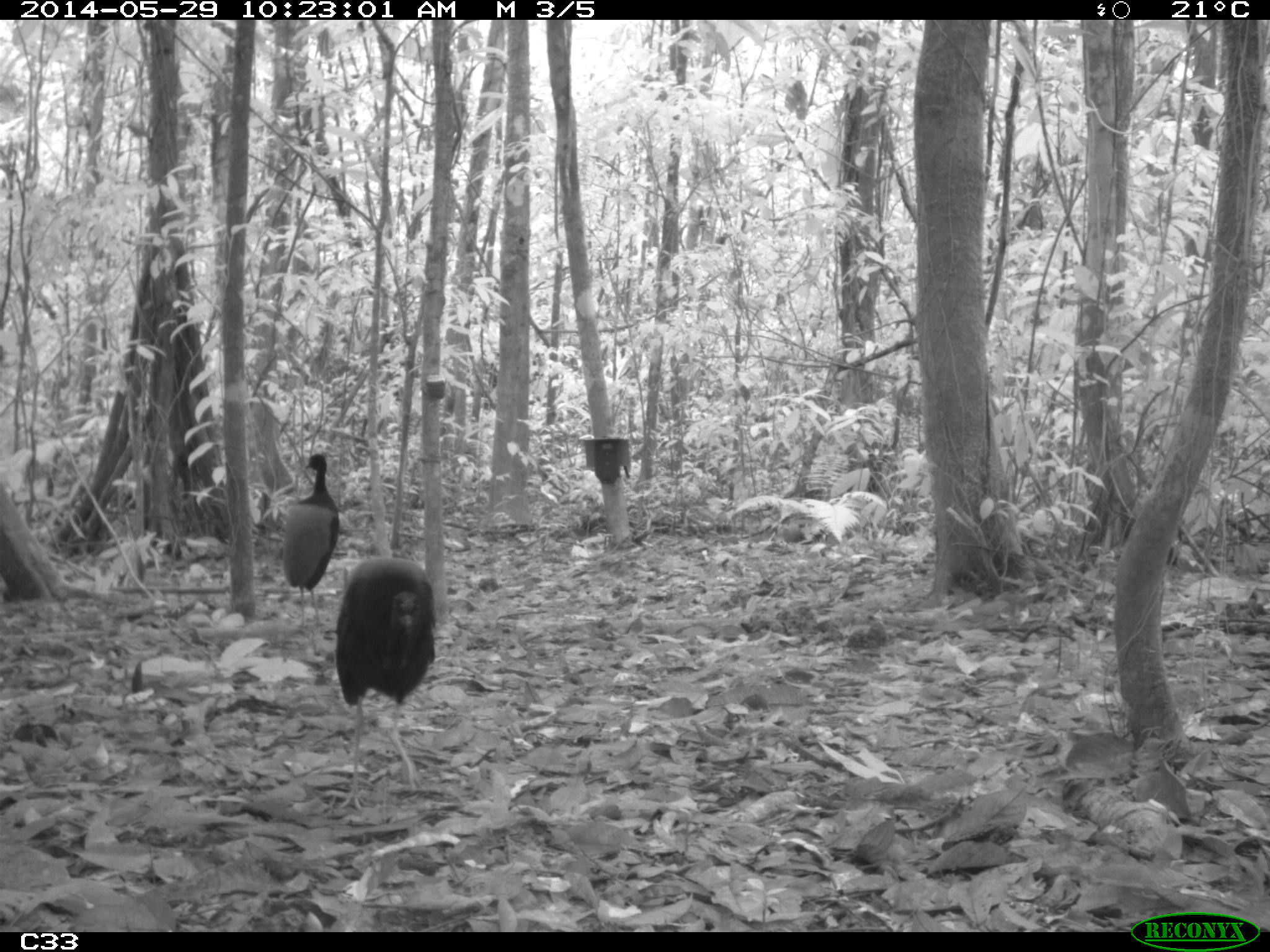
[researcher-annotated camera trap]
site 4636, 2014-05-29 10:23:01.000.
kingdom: Animalia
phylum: Chordata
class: Aves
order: Gruiformes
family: Psophiidae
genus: Psophia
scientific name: Psophia crepitans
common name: gray-winged trumpeter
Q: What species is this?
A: Psophia crepitans (gray-winged trumpeter).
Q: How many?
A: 5.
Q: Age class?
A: Adult.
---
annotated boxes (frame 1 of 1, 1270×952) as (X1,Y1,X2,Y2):
psophia crepitans: (334,557,436,811); (281,452,339,629)